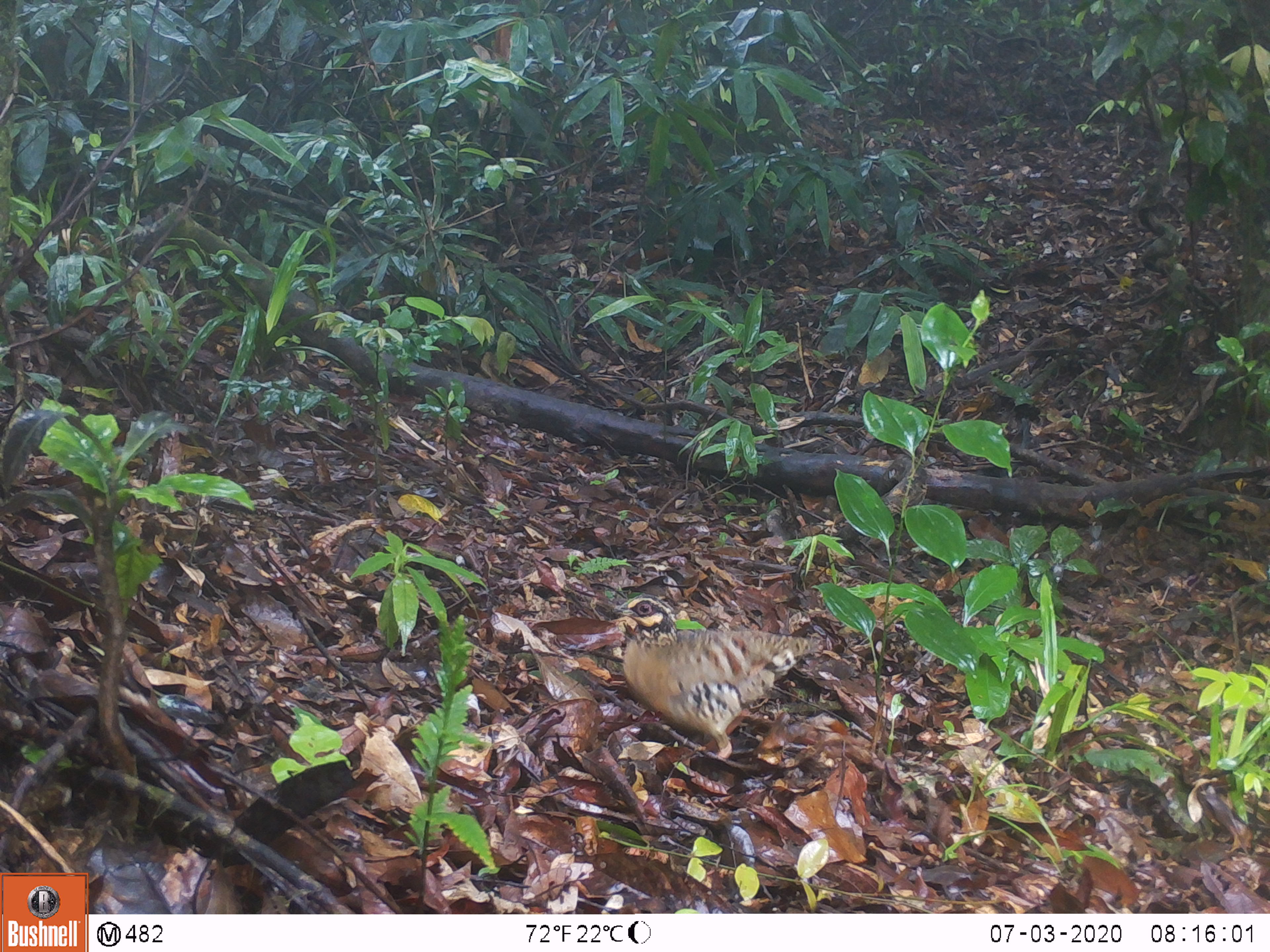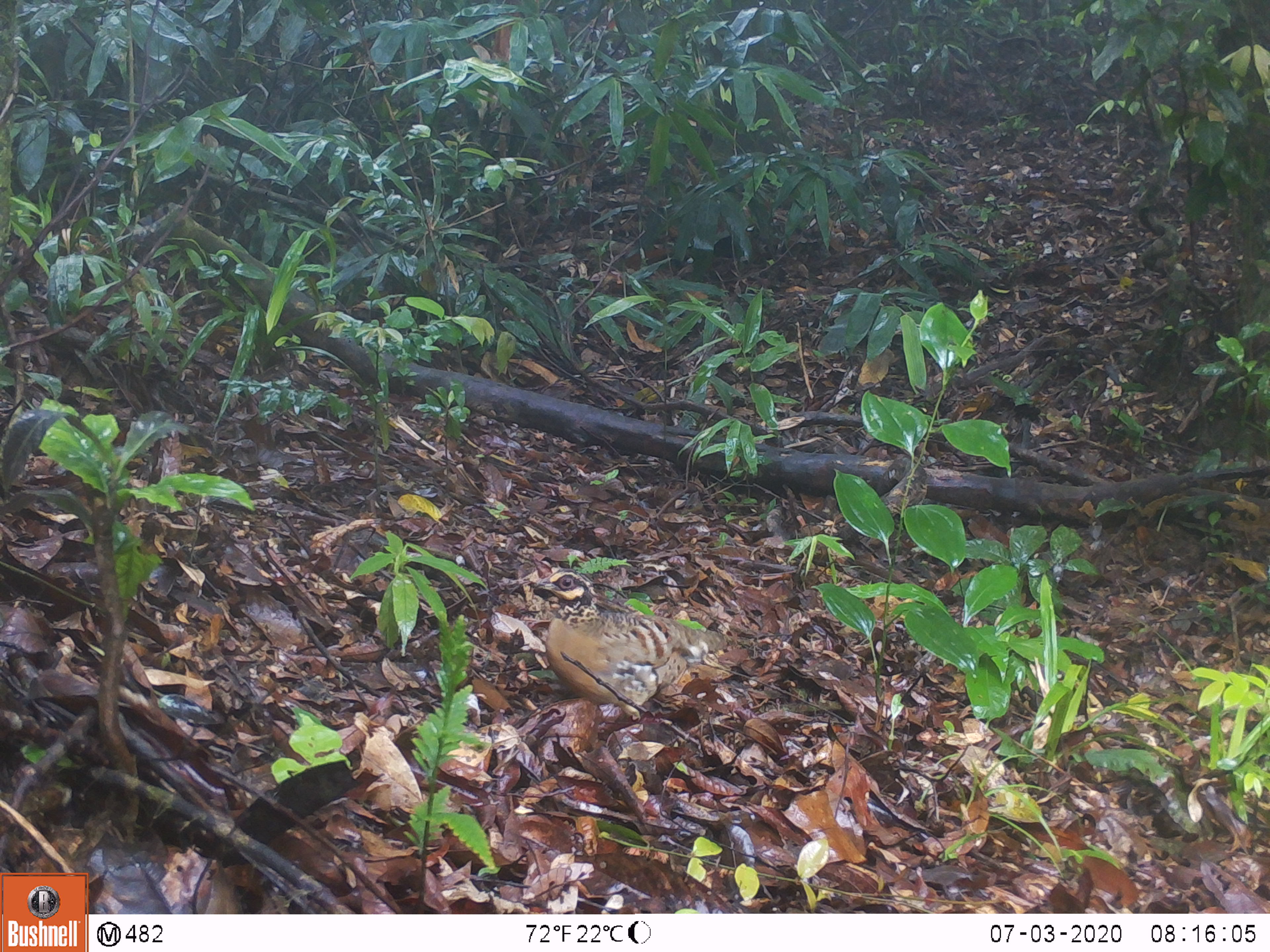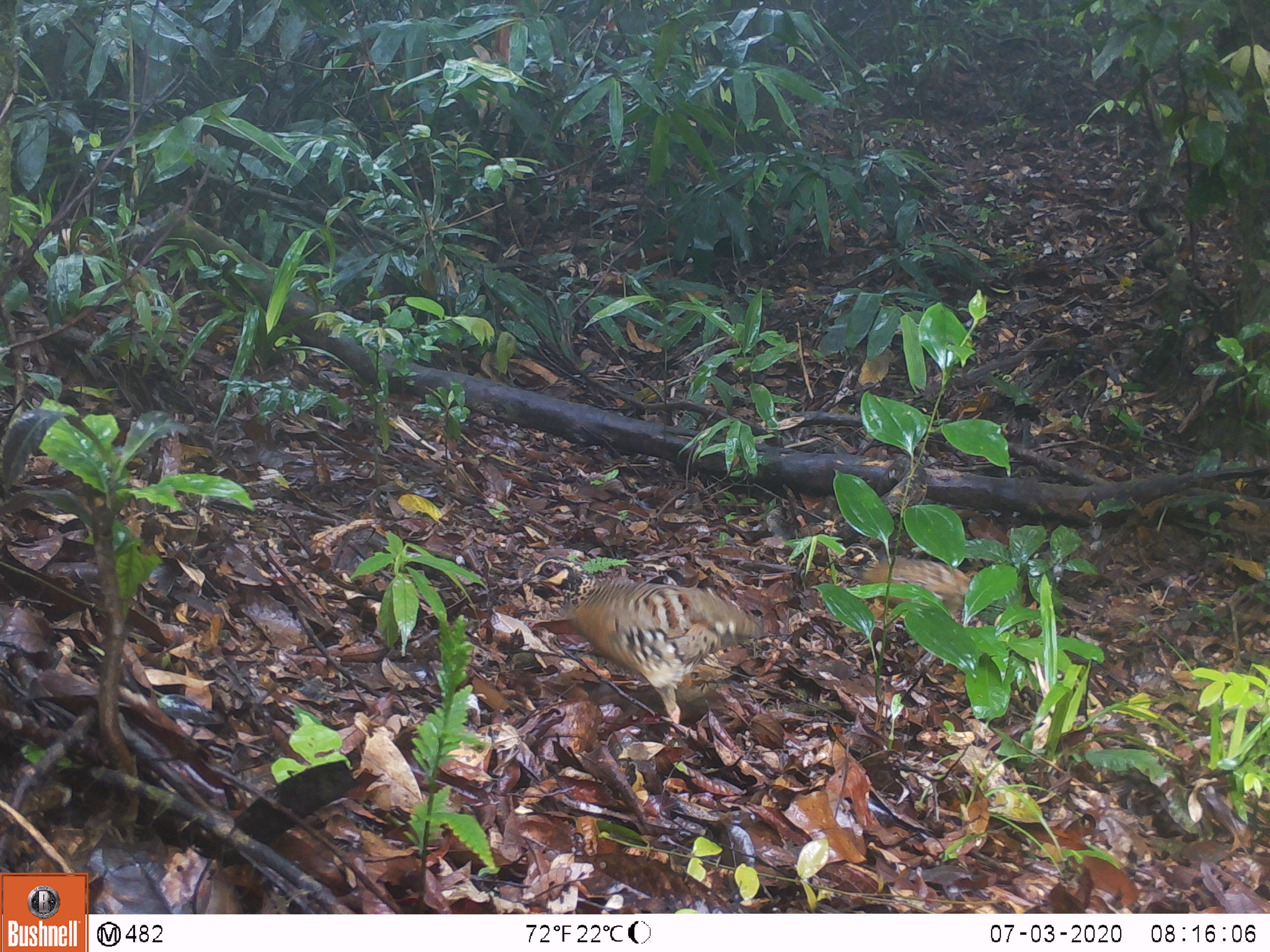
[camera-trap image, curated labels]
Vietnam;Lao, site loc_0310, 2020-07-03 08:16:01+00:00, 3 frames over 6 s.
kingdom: Animalia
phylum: Chordata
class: Aves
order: Galliformes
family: Phasianidae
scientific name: Phasianidae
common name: partridge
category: unidentified partridge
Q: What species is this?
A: Unidentified partridge (partridge) (Phasianidae).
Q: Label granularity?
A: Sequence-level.